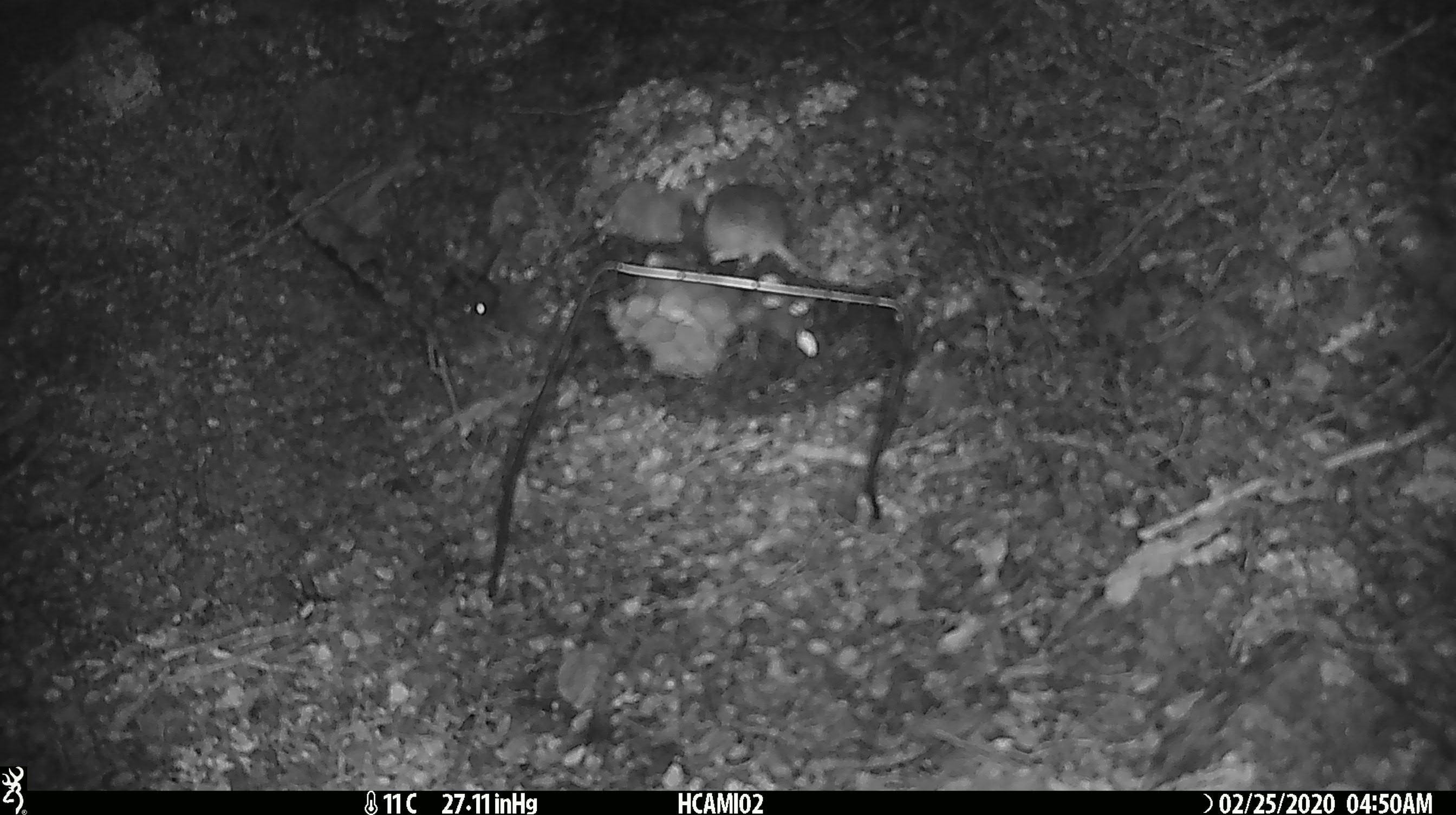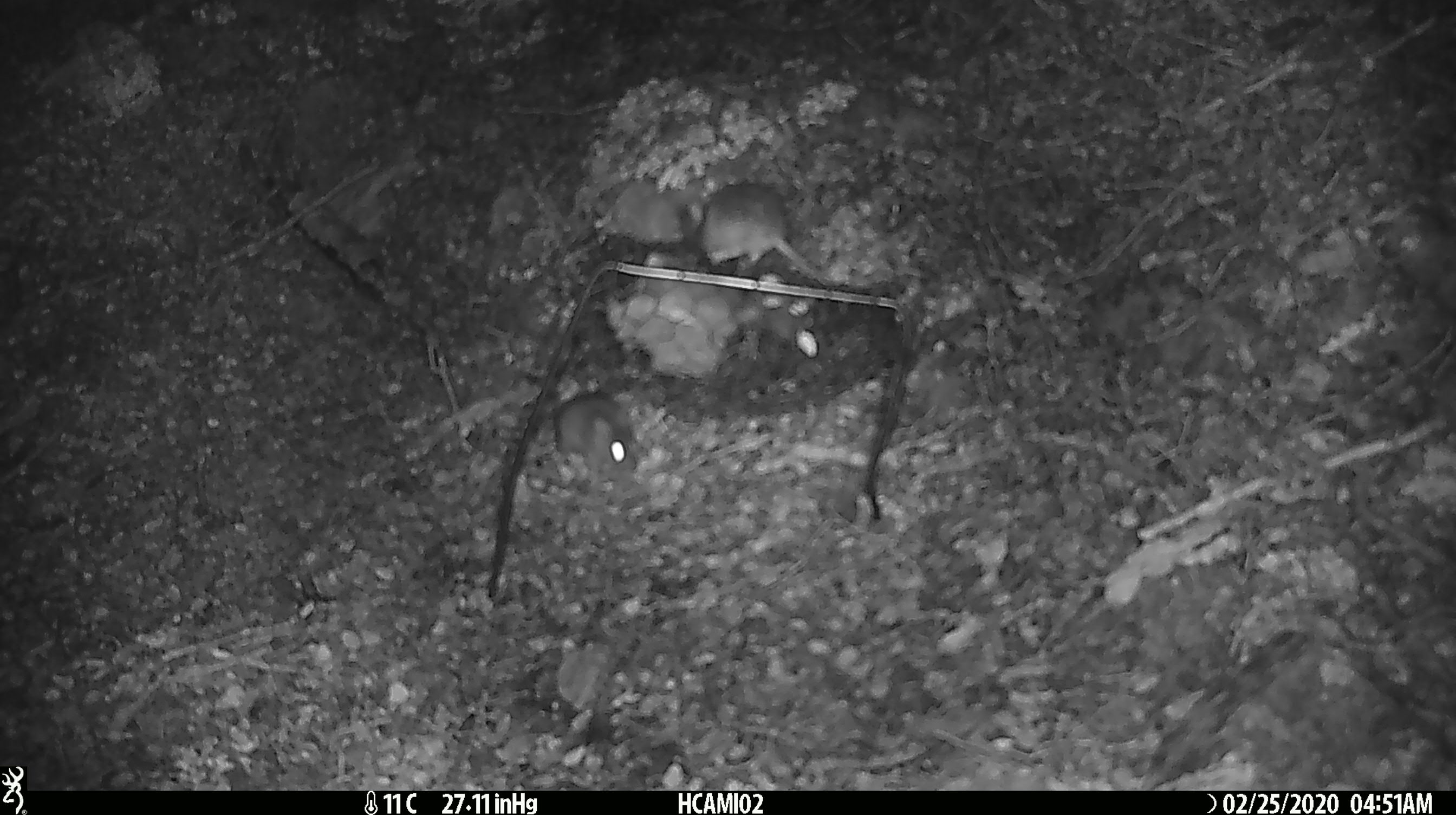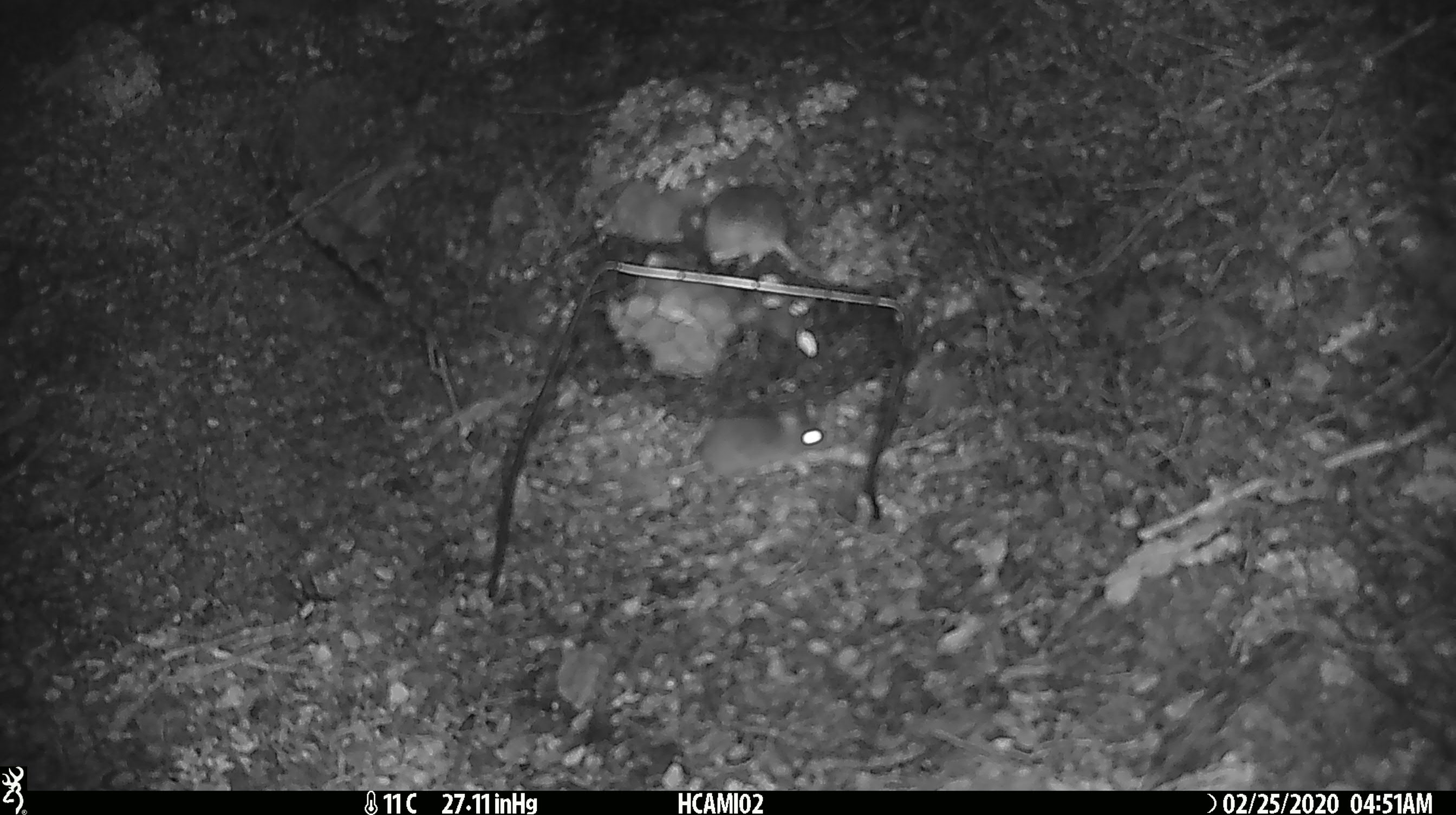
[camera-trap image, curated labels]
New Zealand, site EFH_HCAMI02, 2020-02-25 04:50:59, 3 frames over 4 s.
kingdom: Animalia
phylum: Chordata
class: Mammalia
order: Rodentia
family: Muridae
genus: Mus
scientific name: Mus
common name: mouse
Mouse (Mus).